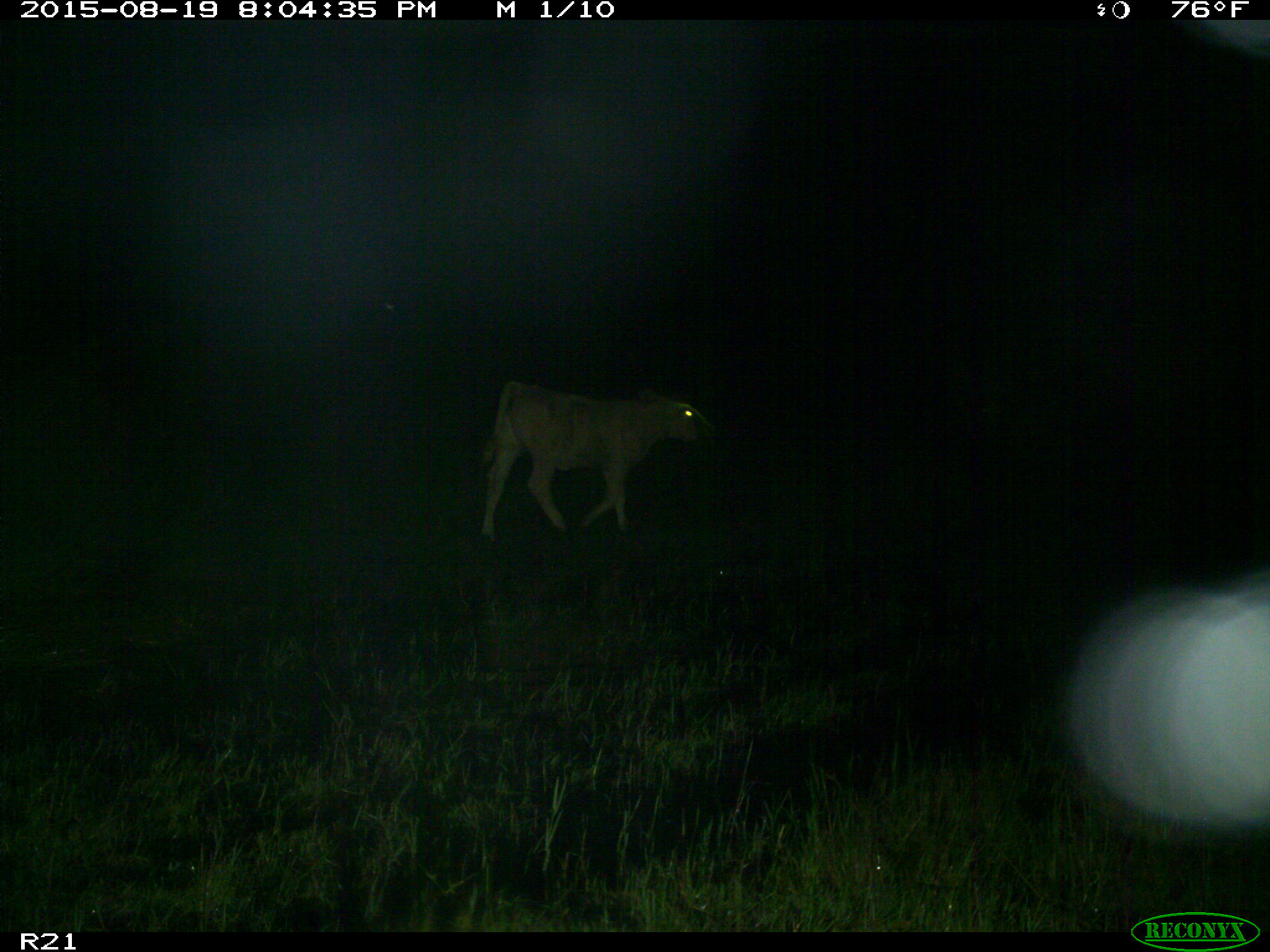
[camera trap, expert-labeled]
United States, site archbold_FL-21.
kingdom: Animalia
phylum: Chordata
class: Mammalia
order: Artiodactyla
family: Bovidae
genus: Bos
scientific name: Bos taurus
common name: domestic cow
Bos taurus (domestic cow).